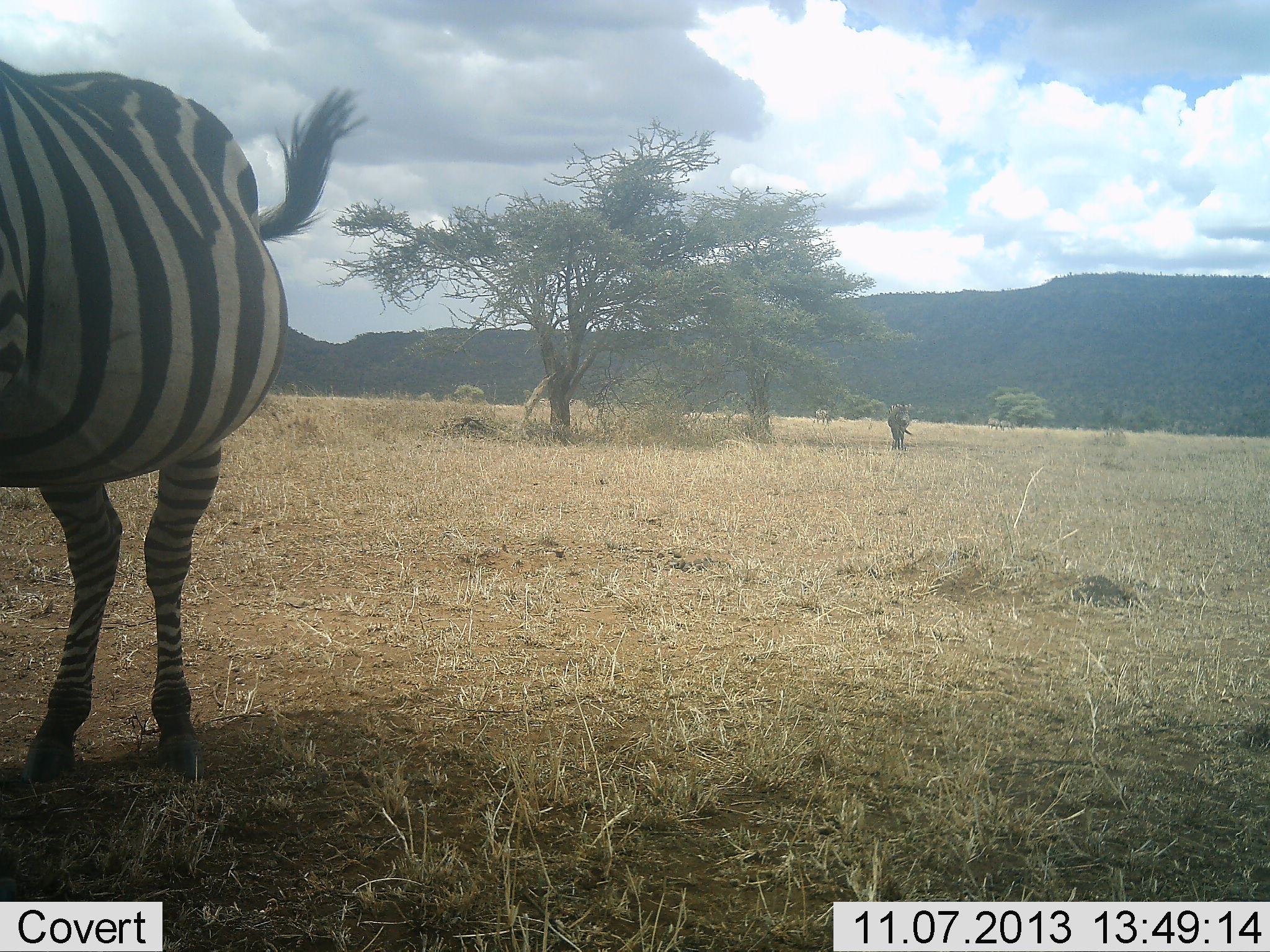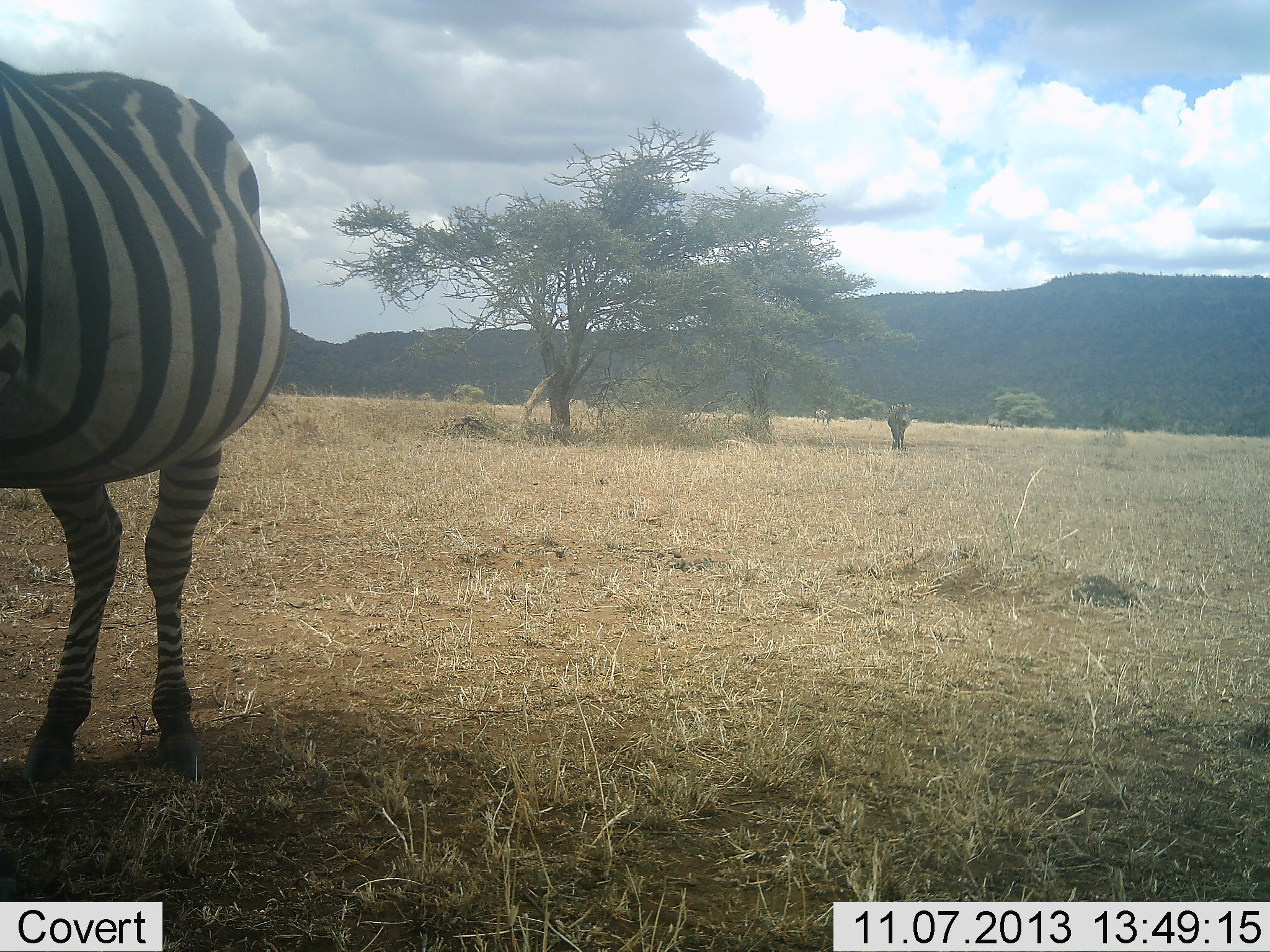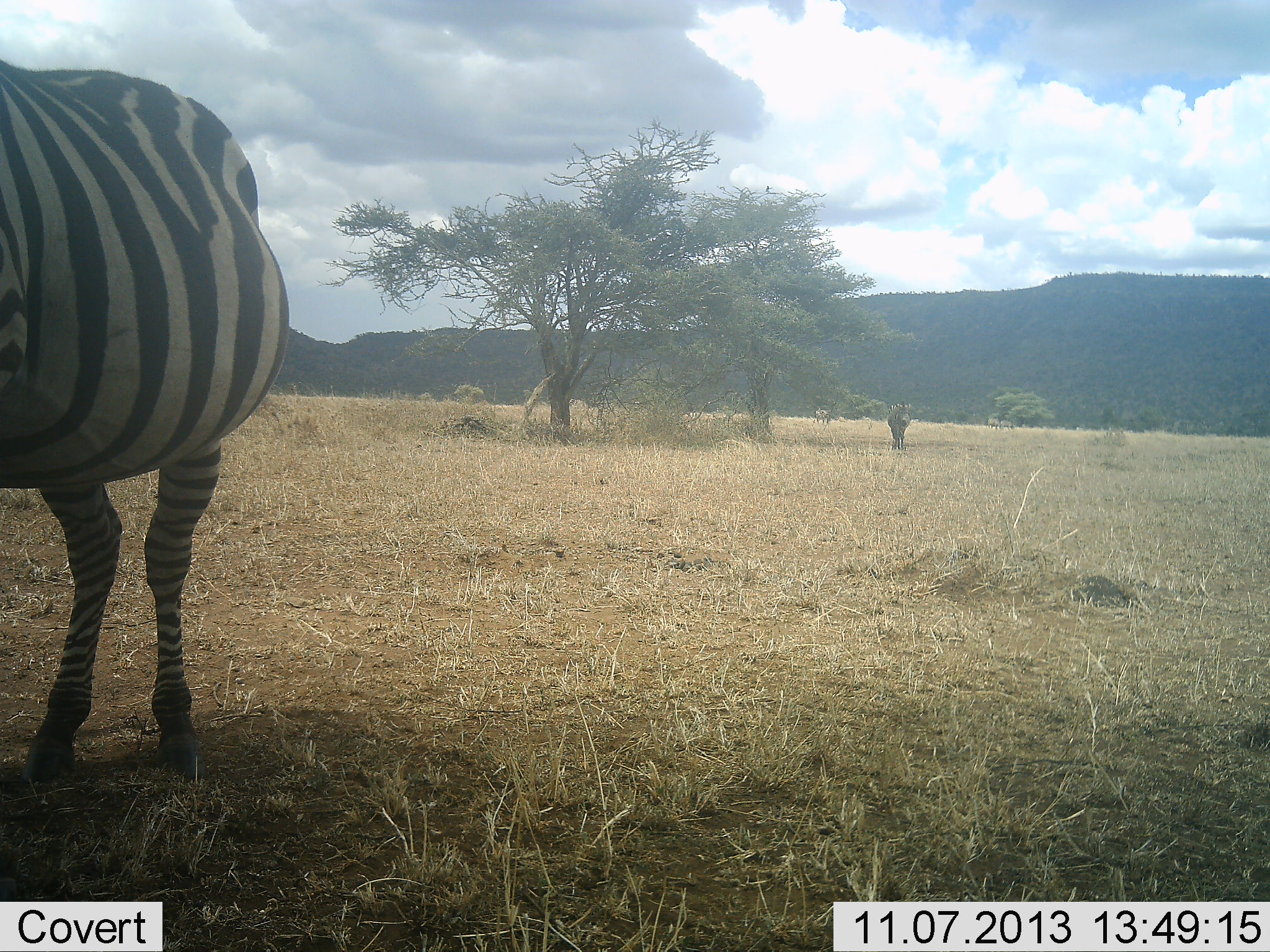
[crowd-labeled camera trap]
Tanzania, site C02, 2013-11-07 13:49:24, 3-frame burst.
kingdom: Animalia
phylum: Chordata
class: Mammalia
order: Perissodactyla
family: Equidae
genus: Equus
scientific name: Equus quagga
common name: plains zebra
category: zebra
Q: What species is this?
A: Zebra (plains zebra) (Equus quagga).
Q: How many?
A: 2.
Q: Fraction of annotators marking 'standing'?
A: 91%.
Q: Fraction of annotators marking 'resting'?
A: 9%.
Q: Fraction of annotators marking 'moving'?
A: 9%.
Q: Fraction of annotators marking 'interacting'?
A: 0%.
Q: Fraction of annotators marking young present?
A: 0%.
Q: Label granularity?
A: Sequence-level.